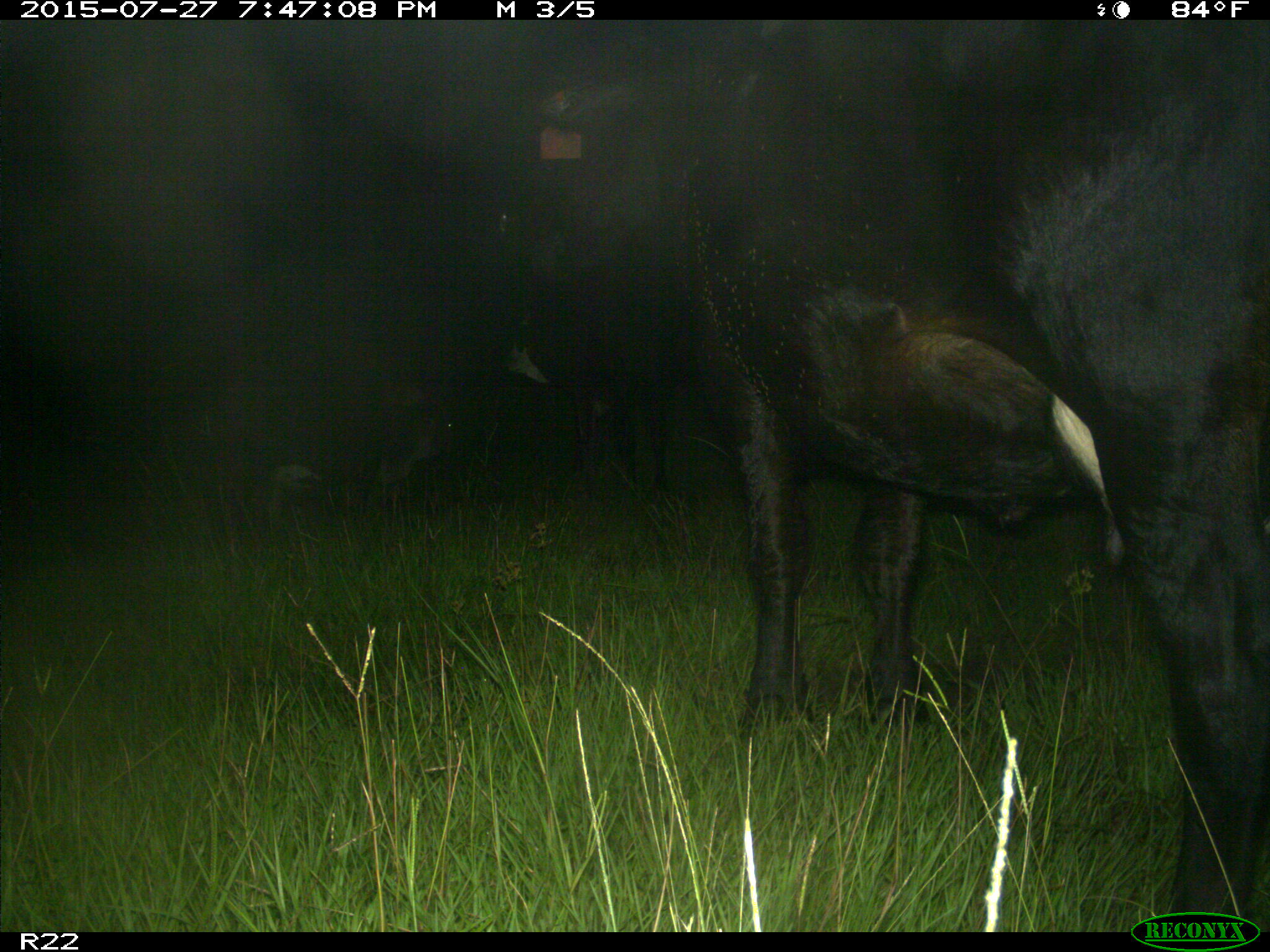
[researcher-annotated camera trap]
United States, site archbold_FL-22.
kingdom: Animalia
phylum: Chordata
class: Mammalia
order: Artiodactyla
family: Bovidae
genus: Bos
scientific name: Bos taurus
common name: domestic cow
Bos taurus (domestic cow).